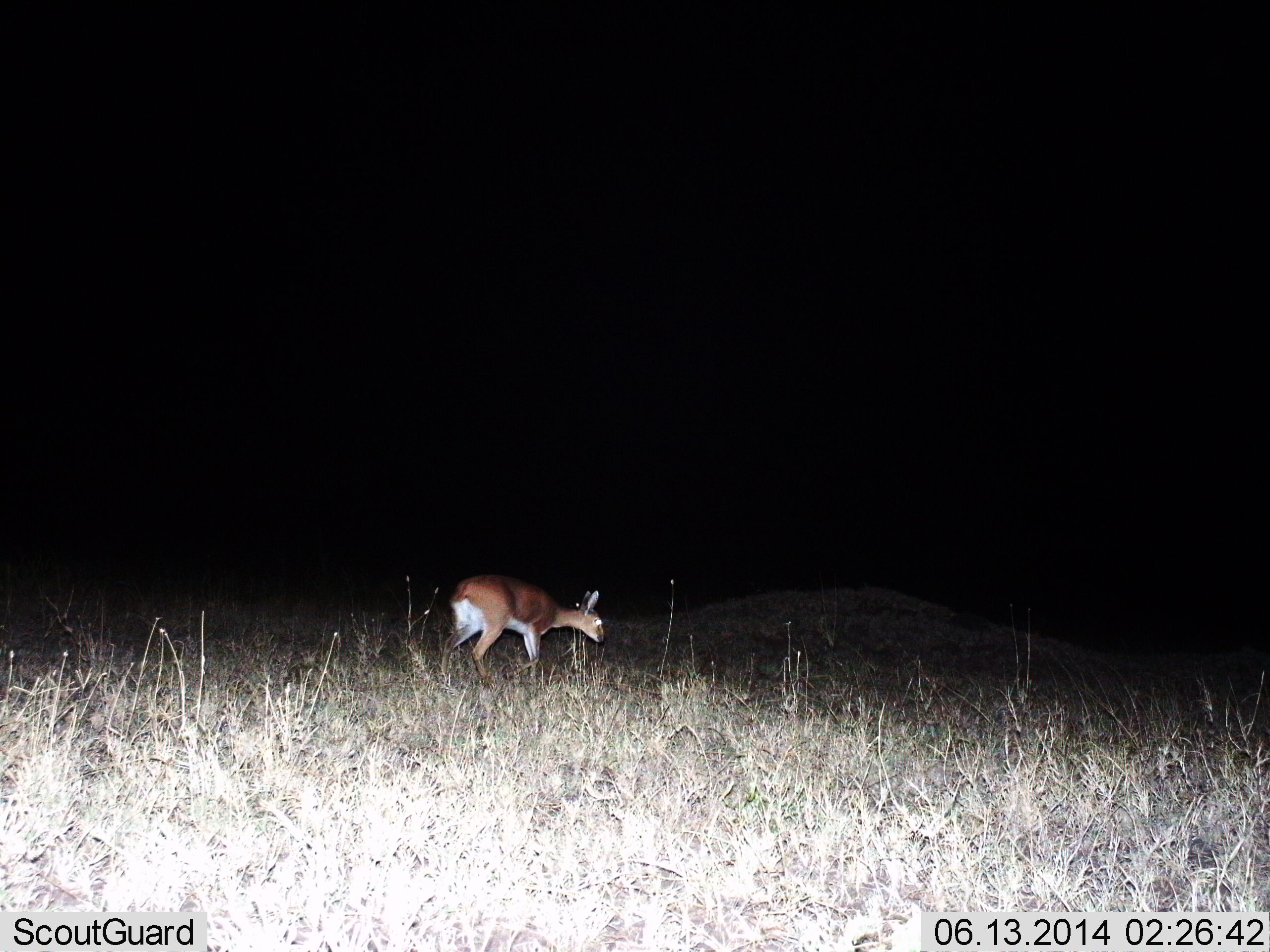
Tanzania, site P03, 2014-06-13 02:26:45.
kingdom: Animalia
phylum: Chordata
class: Mammalia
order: Artiodactyla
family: Bovidae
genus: Cephalophus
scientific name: Cephalophus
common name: duiker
Duiker (Cephalophus), count 1. Behavior (volunteer vote fractions): standing 47%, resting 0%, moving 42%, interacting 0%. Young present (vote fraction): 0%. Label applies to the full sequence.